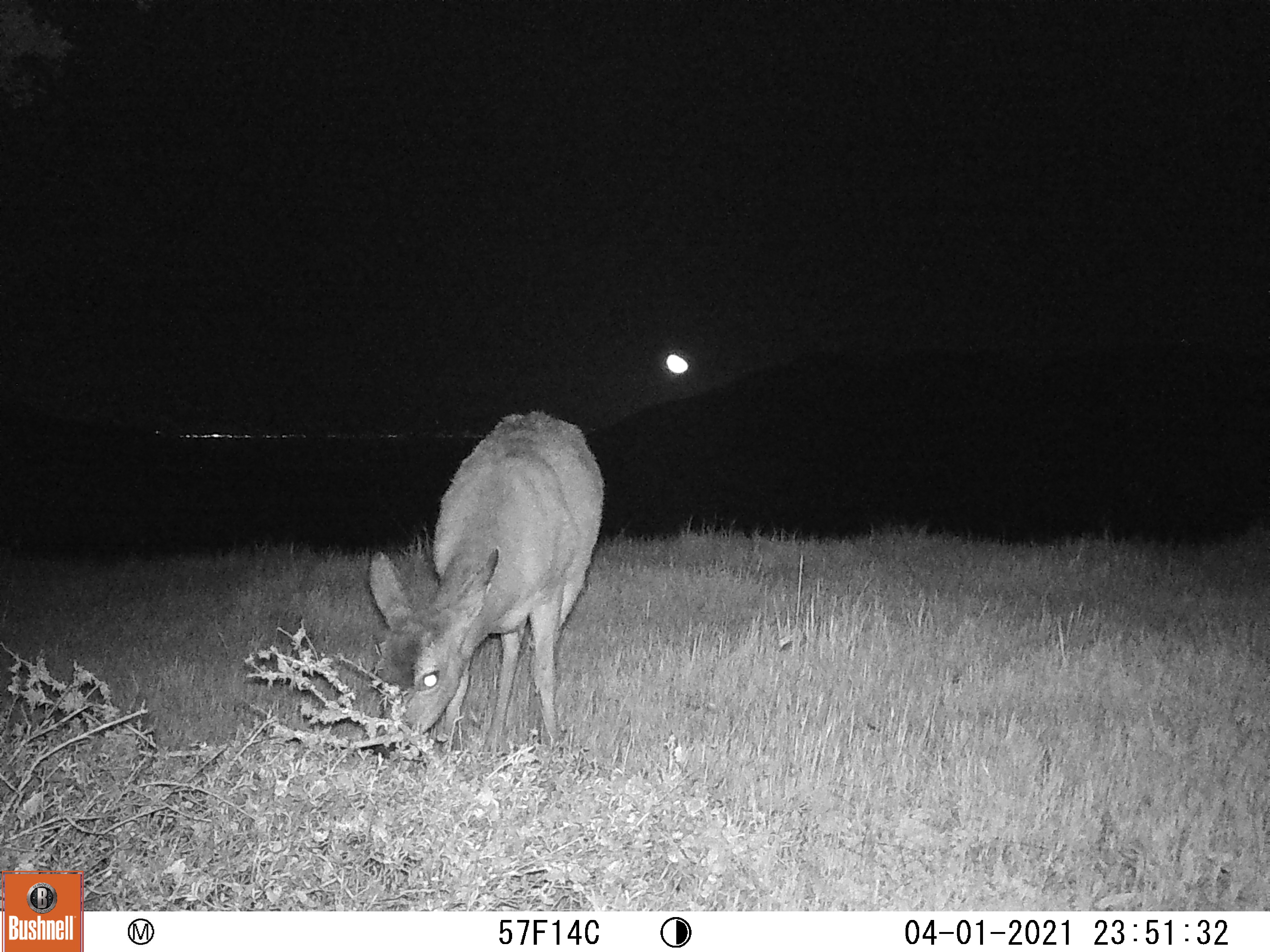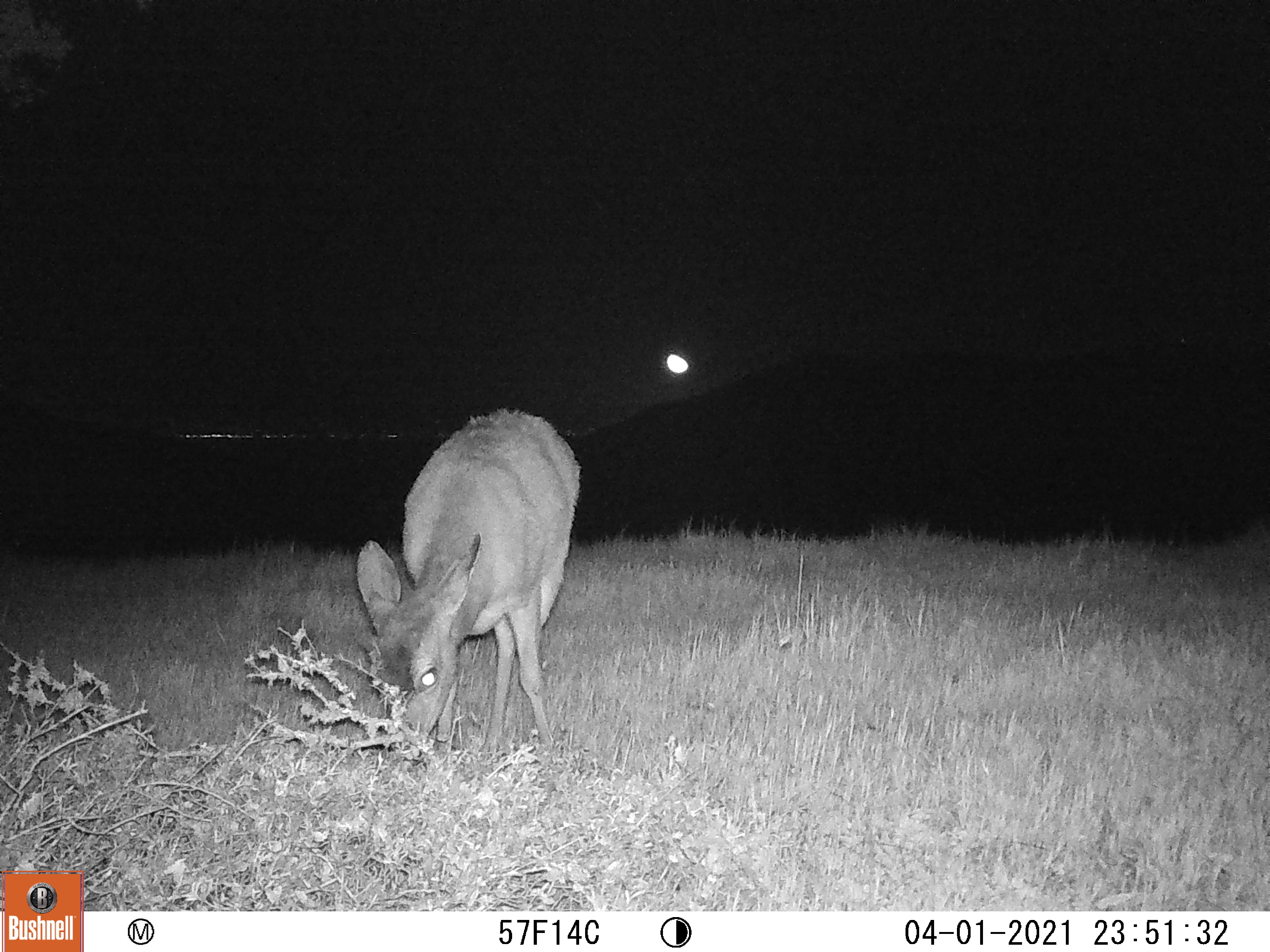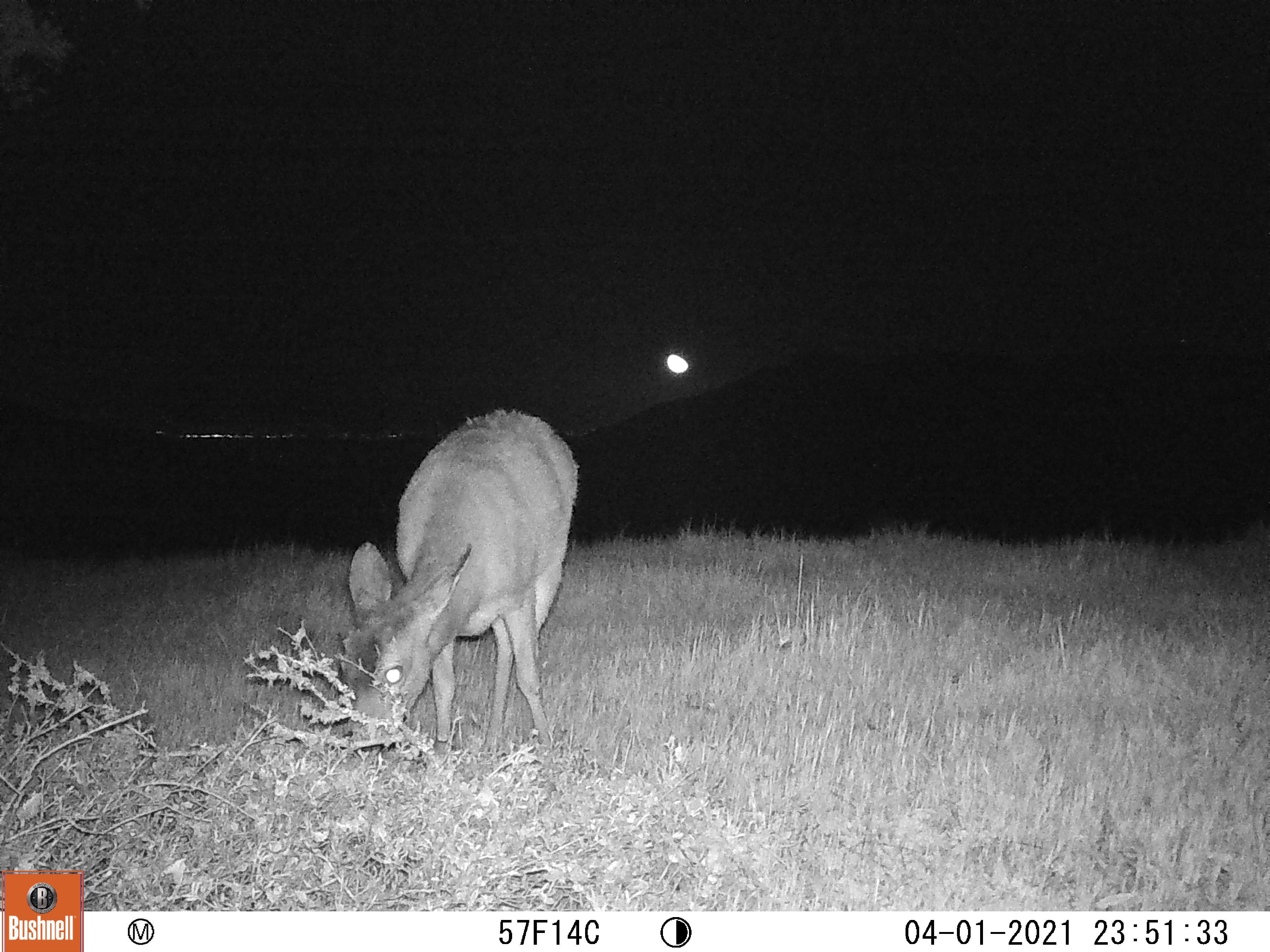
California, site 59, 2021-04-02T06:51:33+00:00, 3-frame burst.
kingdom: Animalia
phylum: Chordata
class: Mammalia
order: Artiodactyla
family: Cervidae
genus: Odocoileus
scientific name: Odocoileus hemionus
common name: mule deer